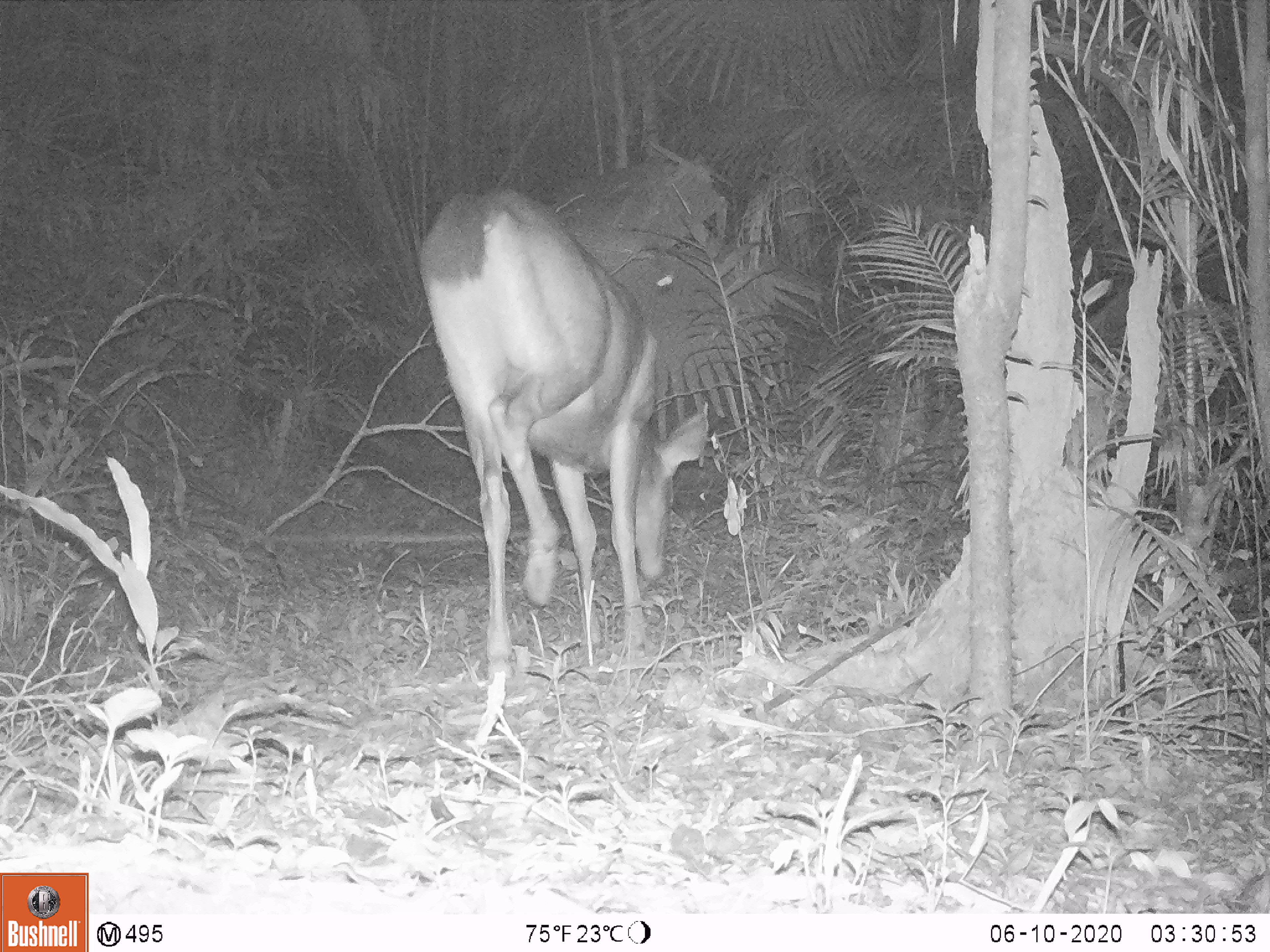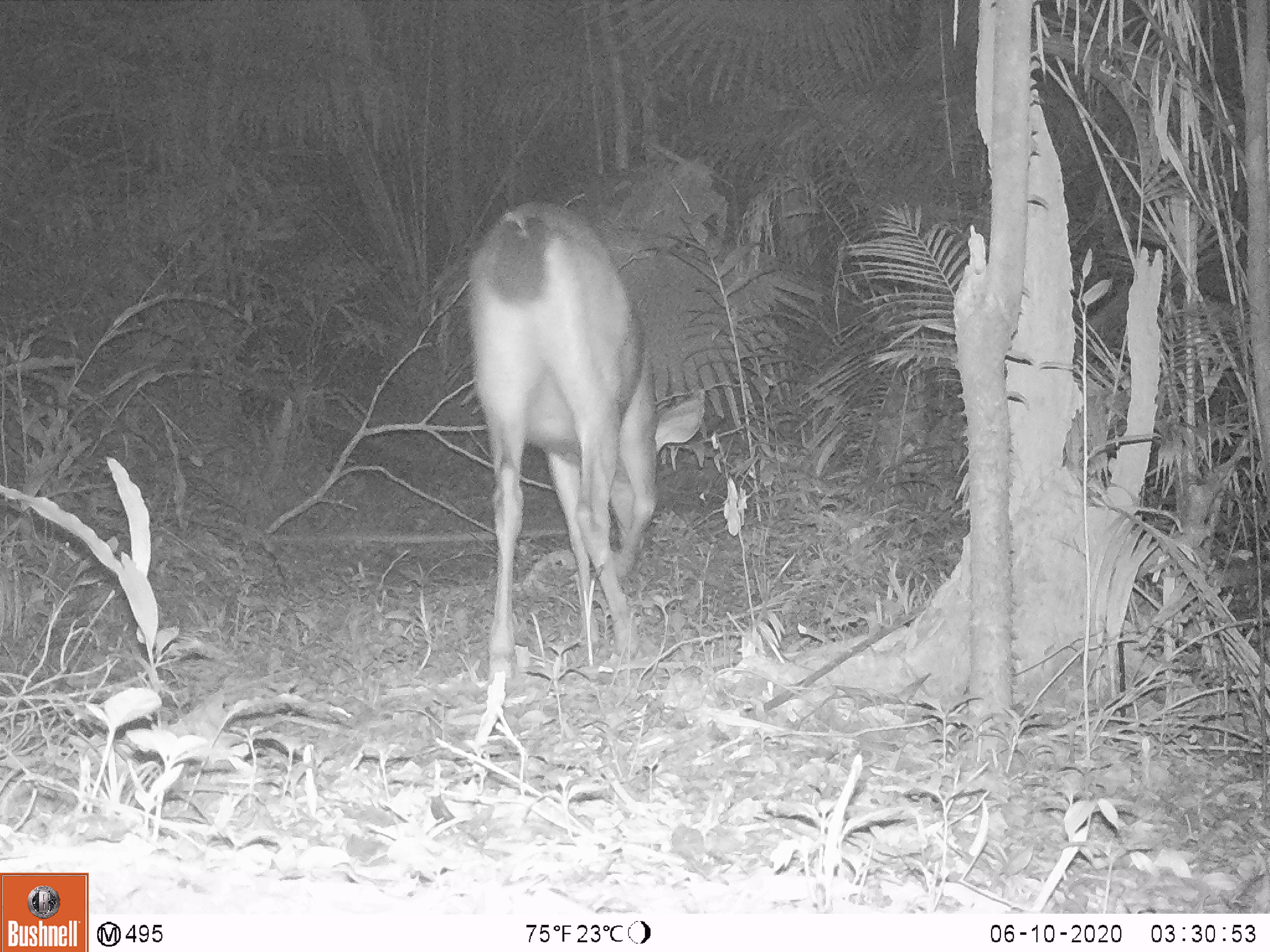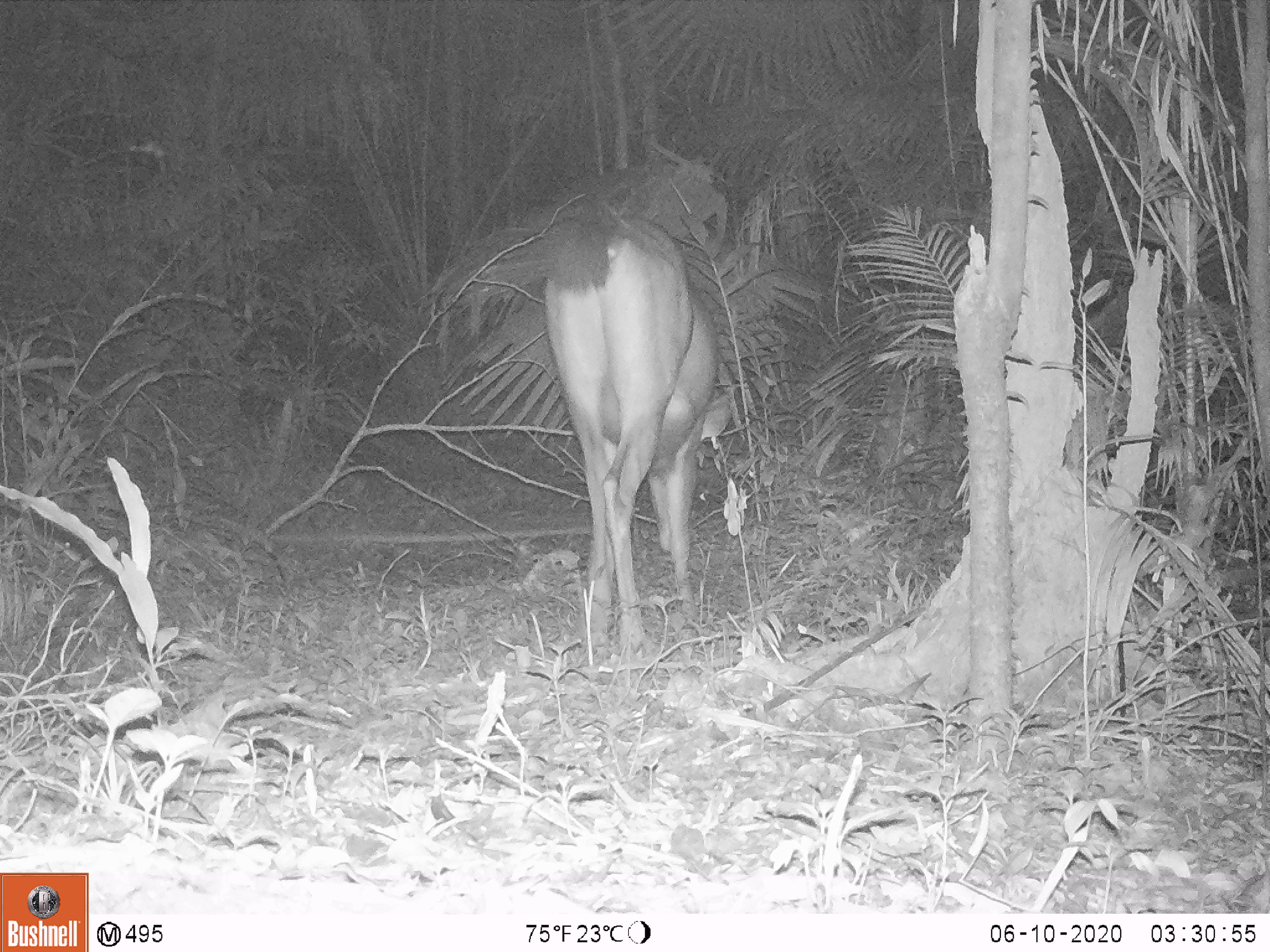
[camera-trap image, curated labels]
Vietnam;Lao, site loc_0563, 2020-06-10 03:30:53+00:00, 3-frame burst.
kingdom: Animalia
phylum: Chordata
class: Mammalia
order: Artiodactyla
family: Cervidae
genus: Rusa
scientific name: Rusa unicolor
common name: sambar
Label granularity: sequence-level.